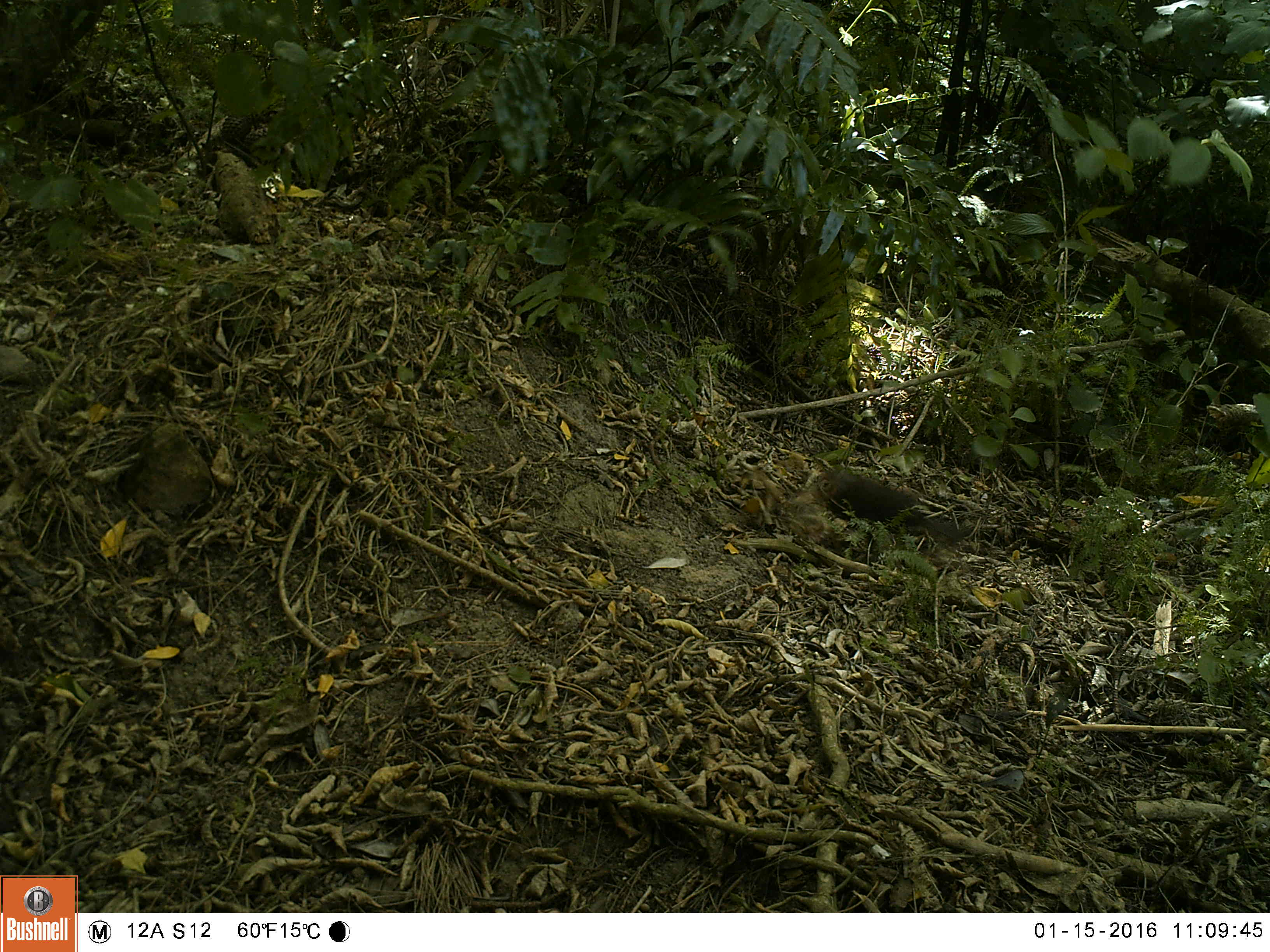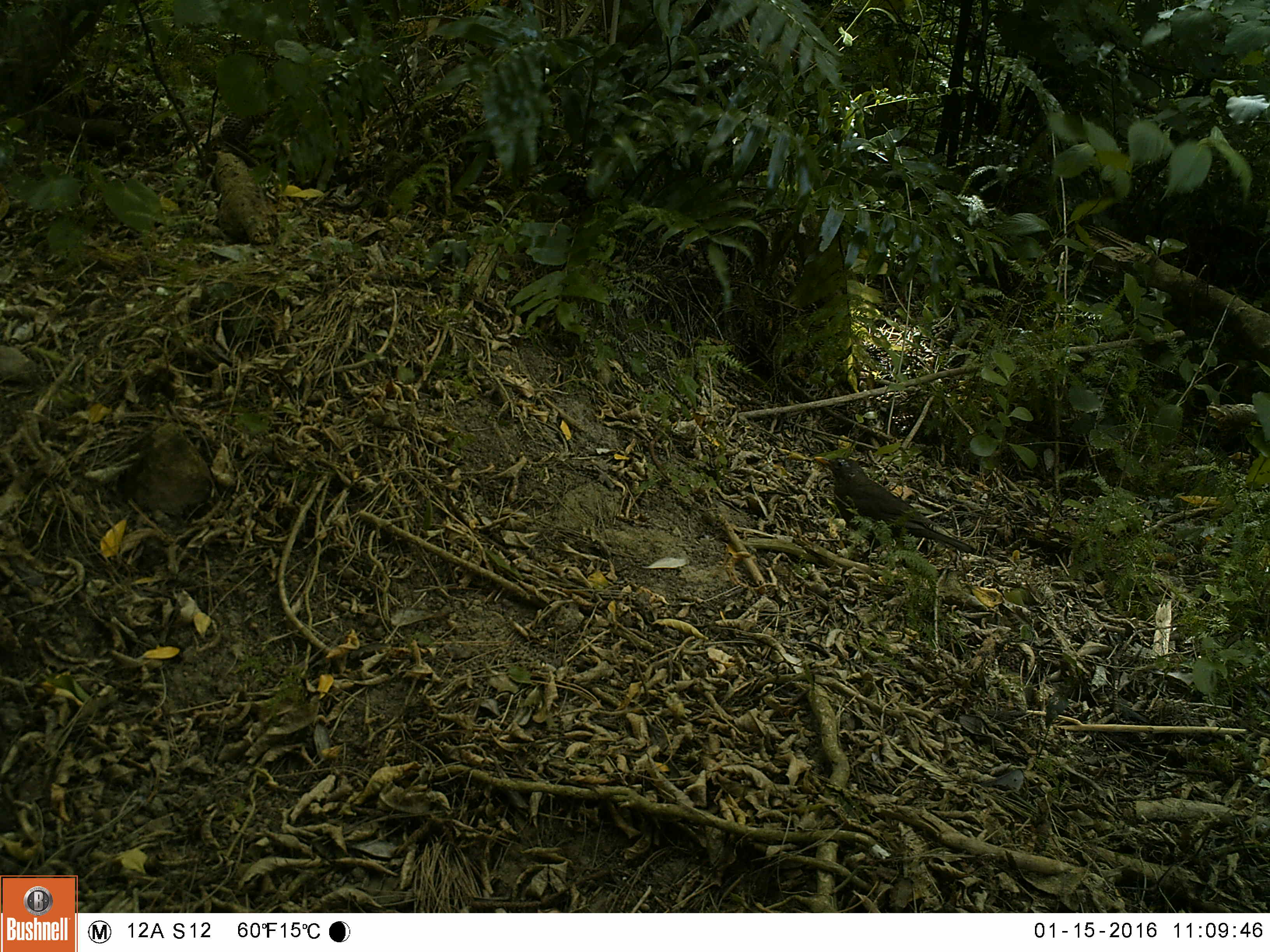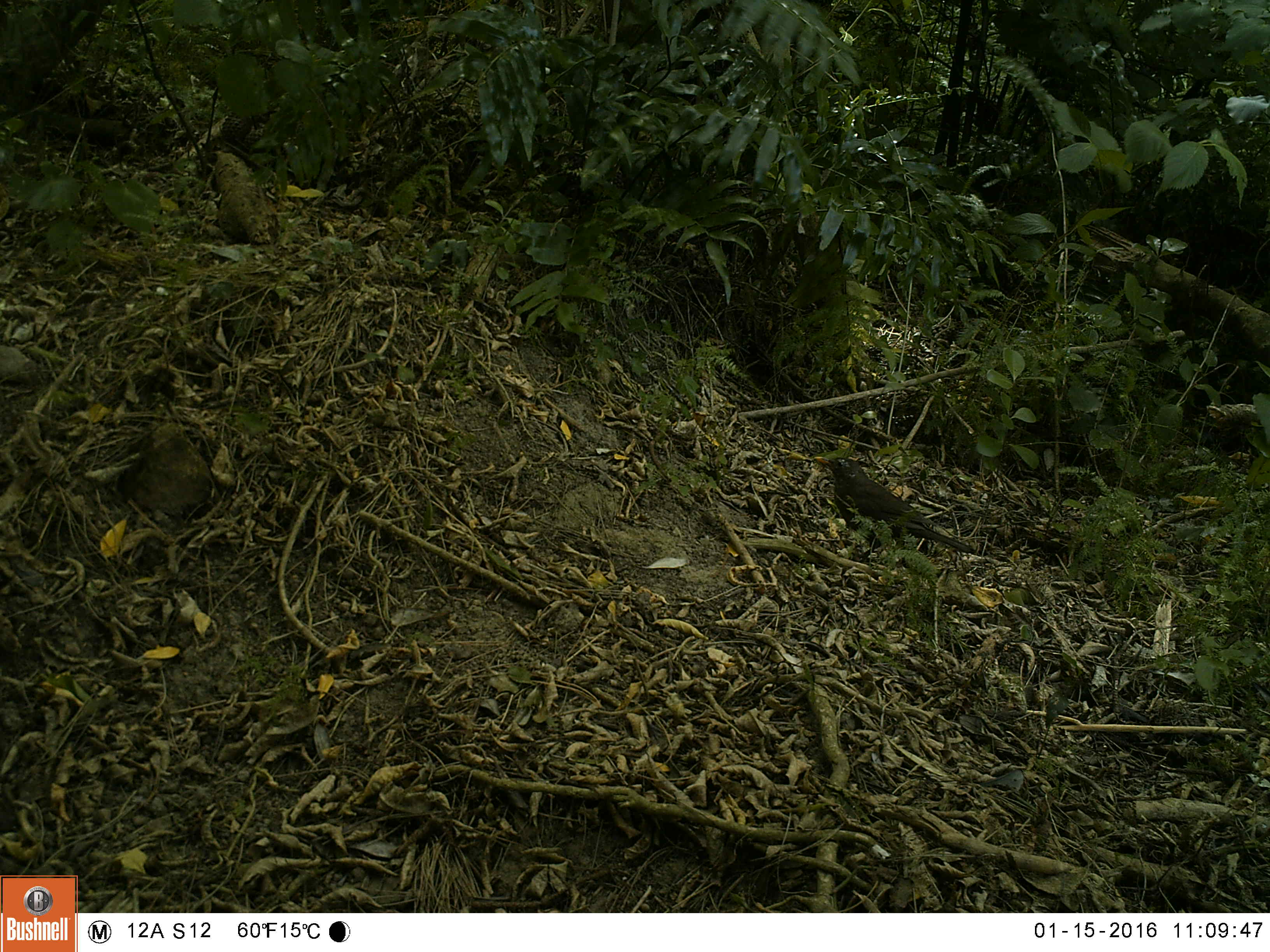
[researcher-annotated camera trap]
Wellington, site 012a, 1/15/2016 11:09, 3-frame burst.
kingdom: Animalia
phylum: Chordata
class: Aves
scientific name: Aves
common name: bird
Bird (Aves).